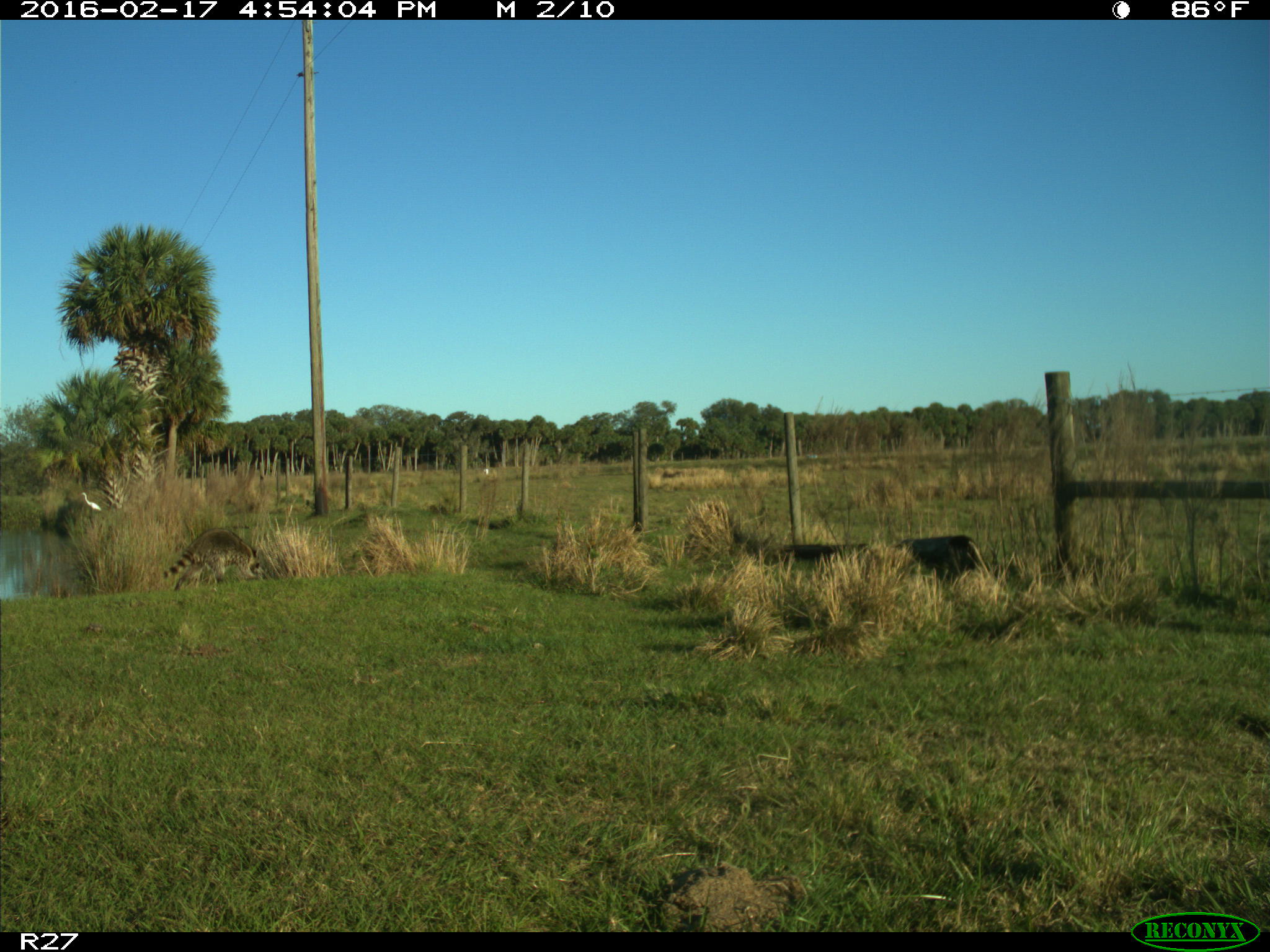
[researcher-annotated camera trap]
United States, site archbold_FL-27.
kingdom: Animalia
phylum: Chordata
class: Mammalia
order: Carnivora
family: Procyonidae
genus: Procyon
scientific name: Procyon lotor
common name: common raccoon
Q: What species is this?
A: Procyon lotor (common raccoon).